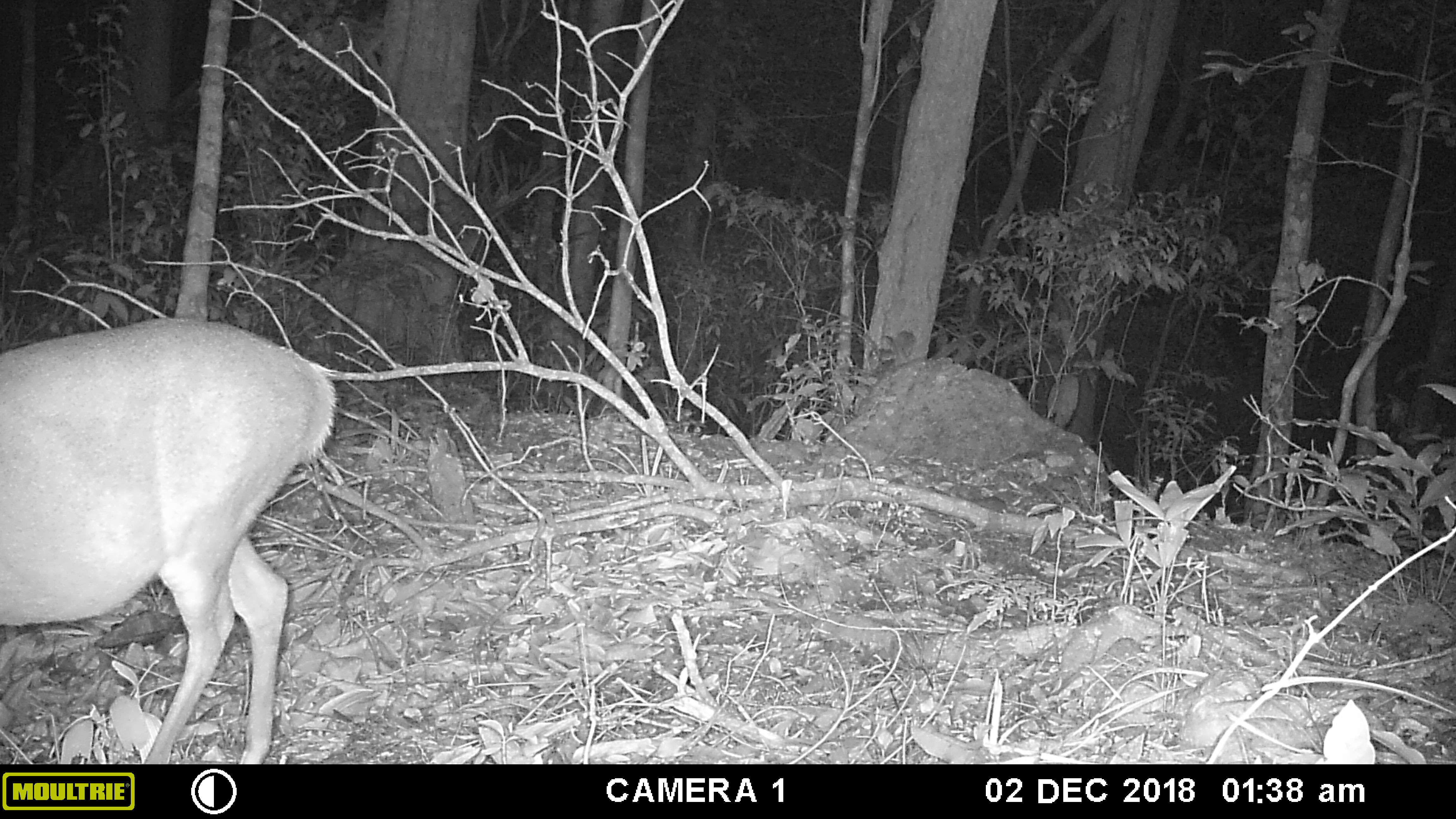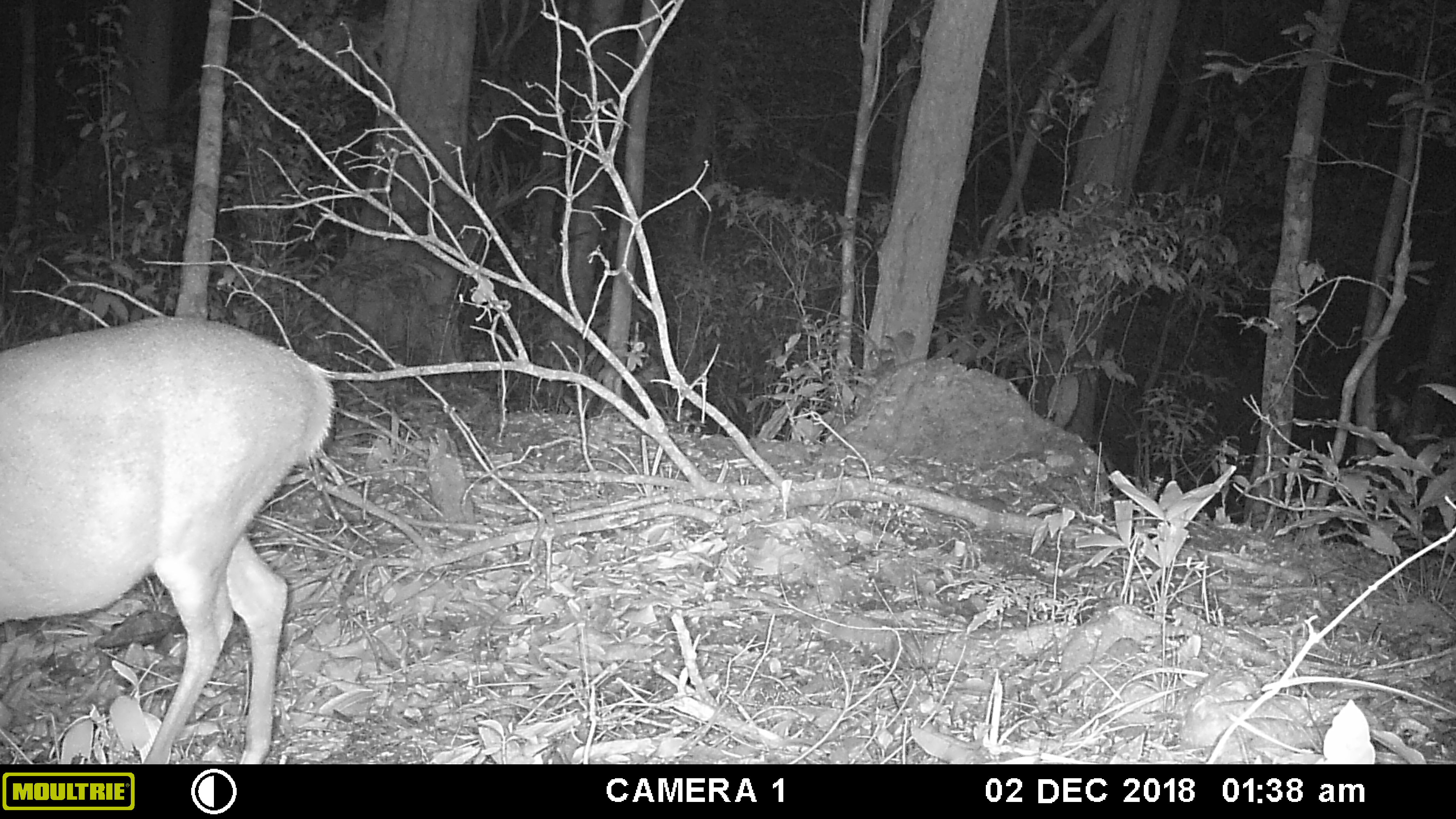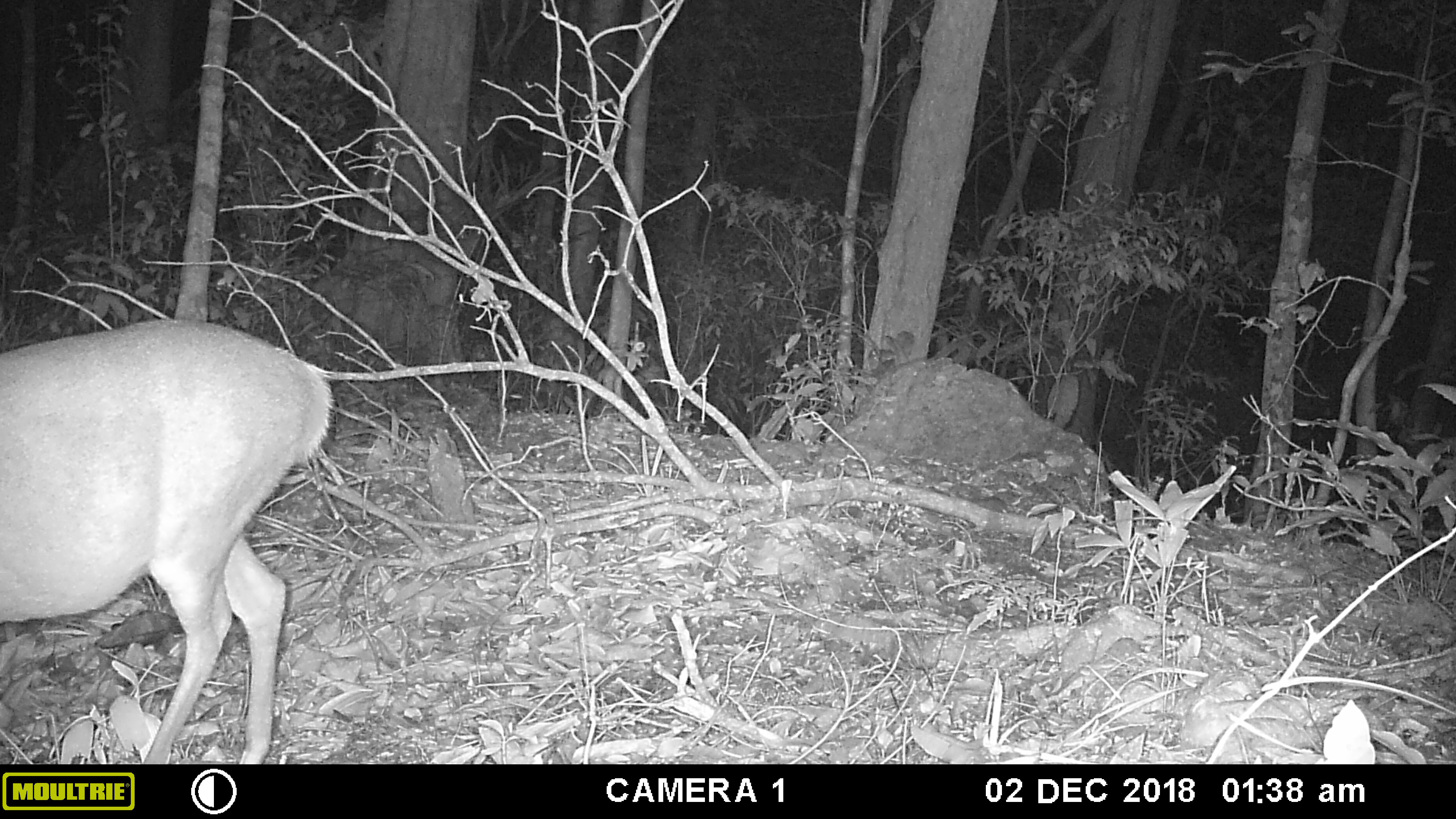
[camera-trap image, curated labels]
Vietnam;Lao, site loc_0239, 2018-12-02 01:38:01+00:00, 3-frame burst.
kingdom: Animalia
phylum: Chordata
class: Mammalia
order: Artiodactyla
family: Cervidae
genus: Muntiacus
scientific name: Muntiacus vuquangensis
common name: large-antlered muntjac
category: large antlered muntjac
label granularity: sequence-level